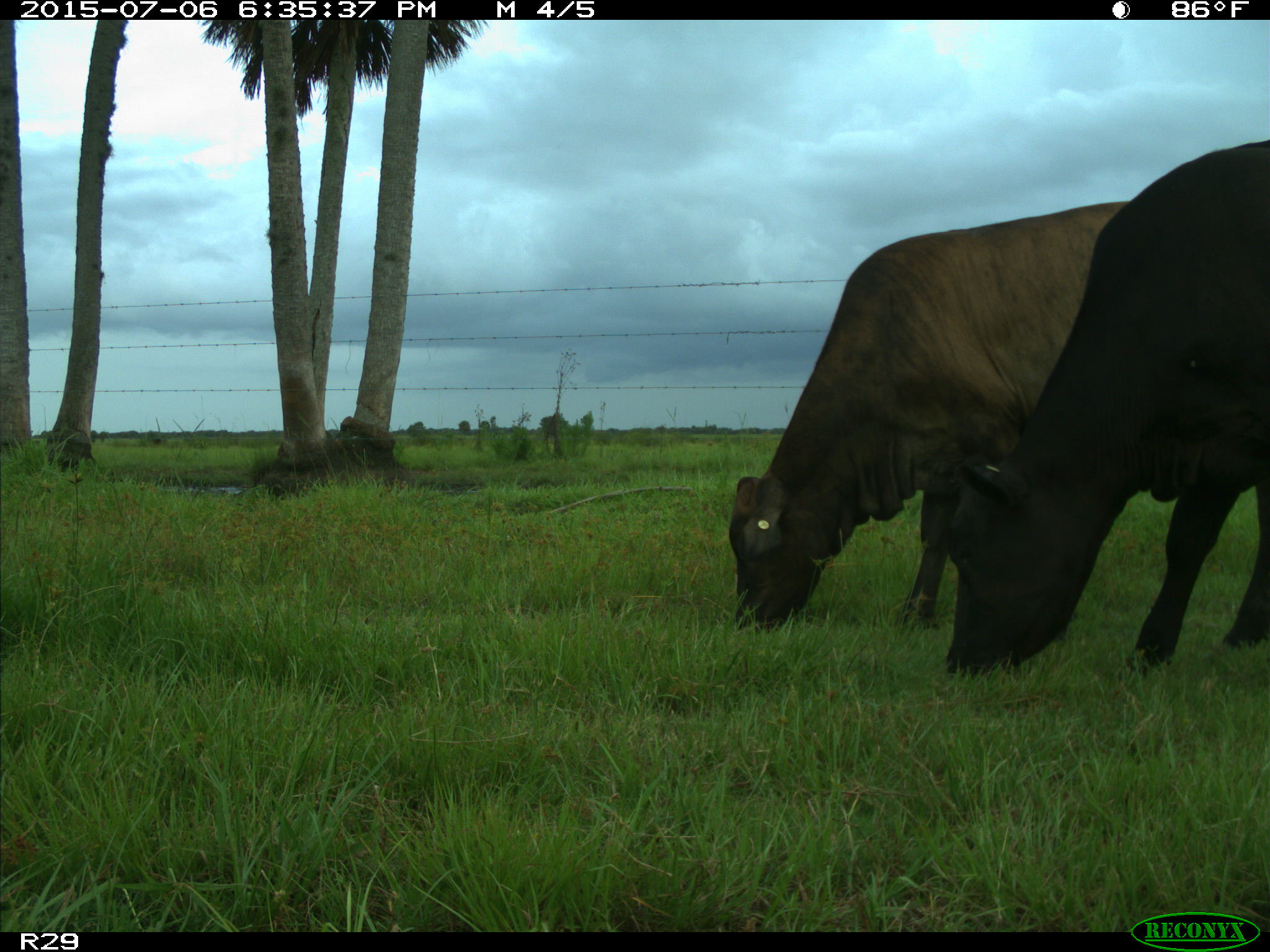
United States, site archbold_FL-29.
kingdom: Animalia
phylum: Chordata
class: Mammalia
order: Artiodactyla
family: Bovidae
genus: Bos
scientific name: Bos taurus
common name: domestic cow